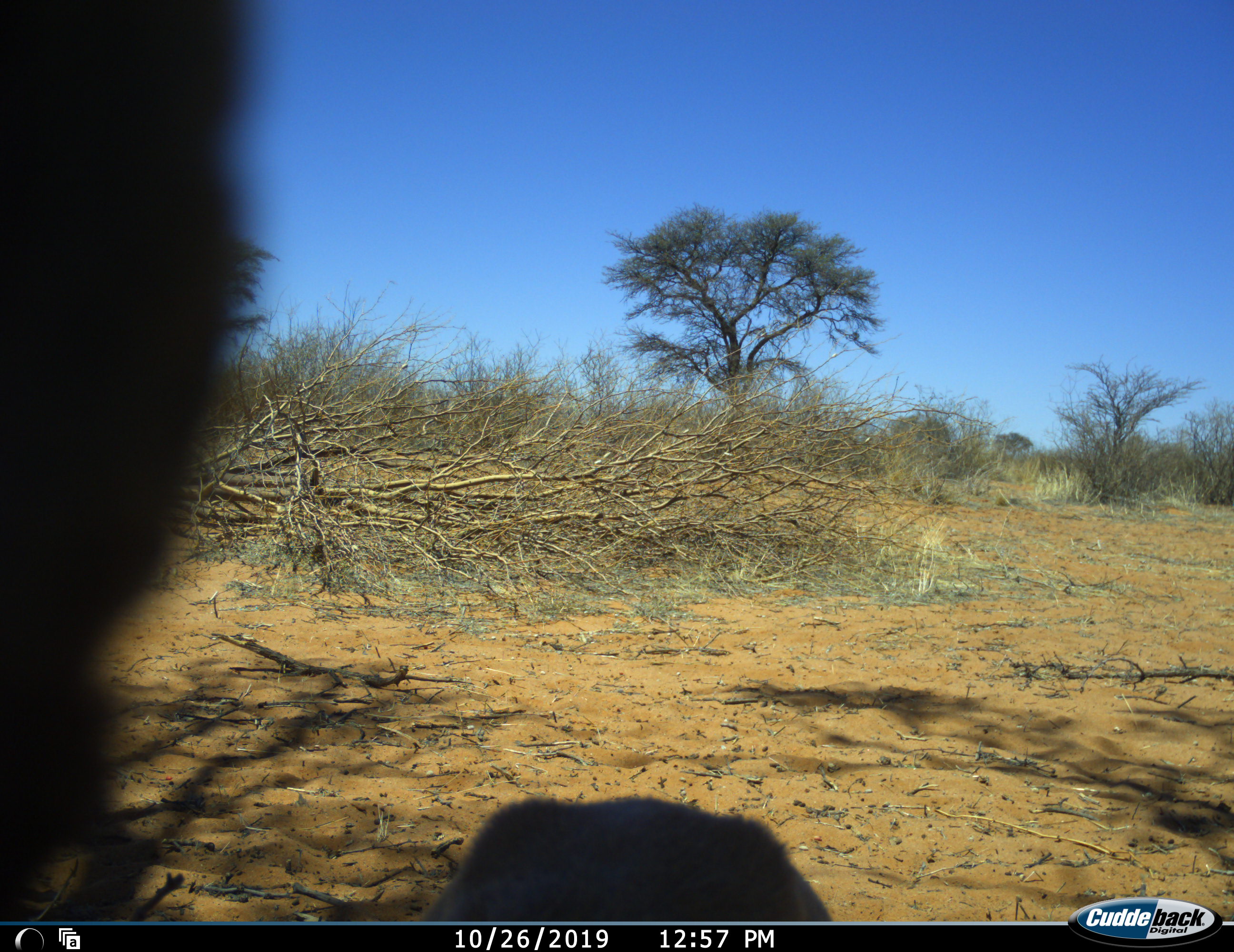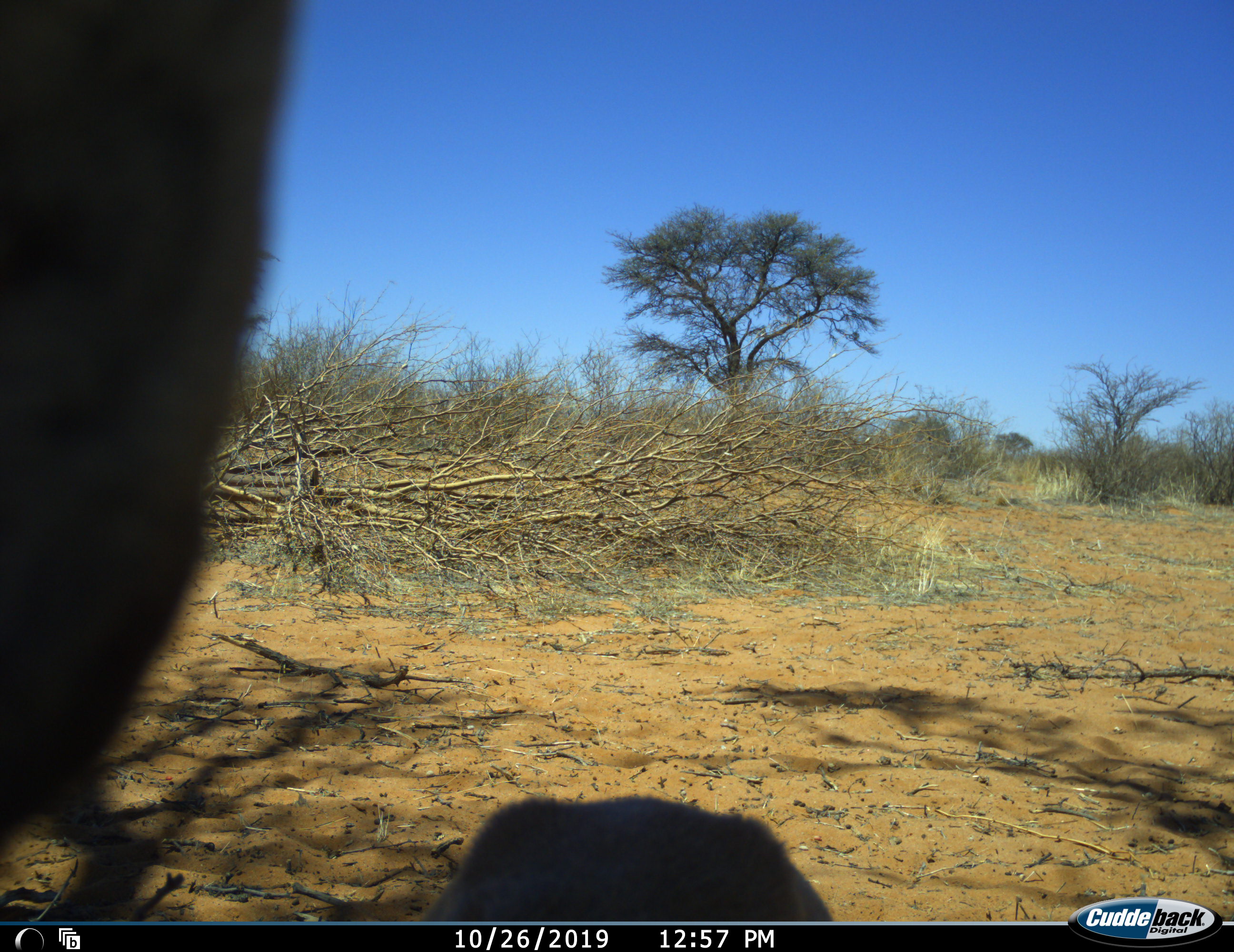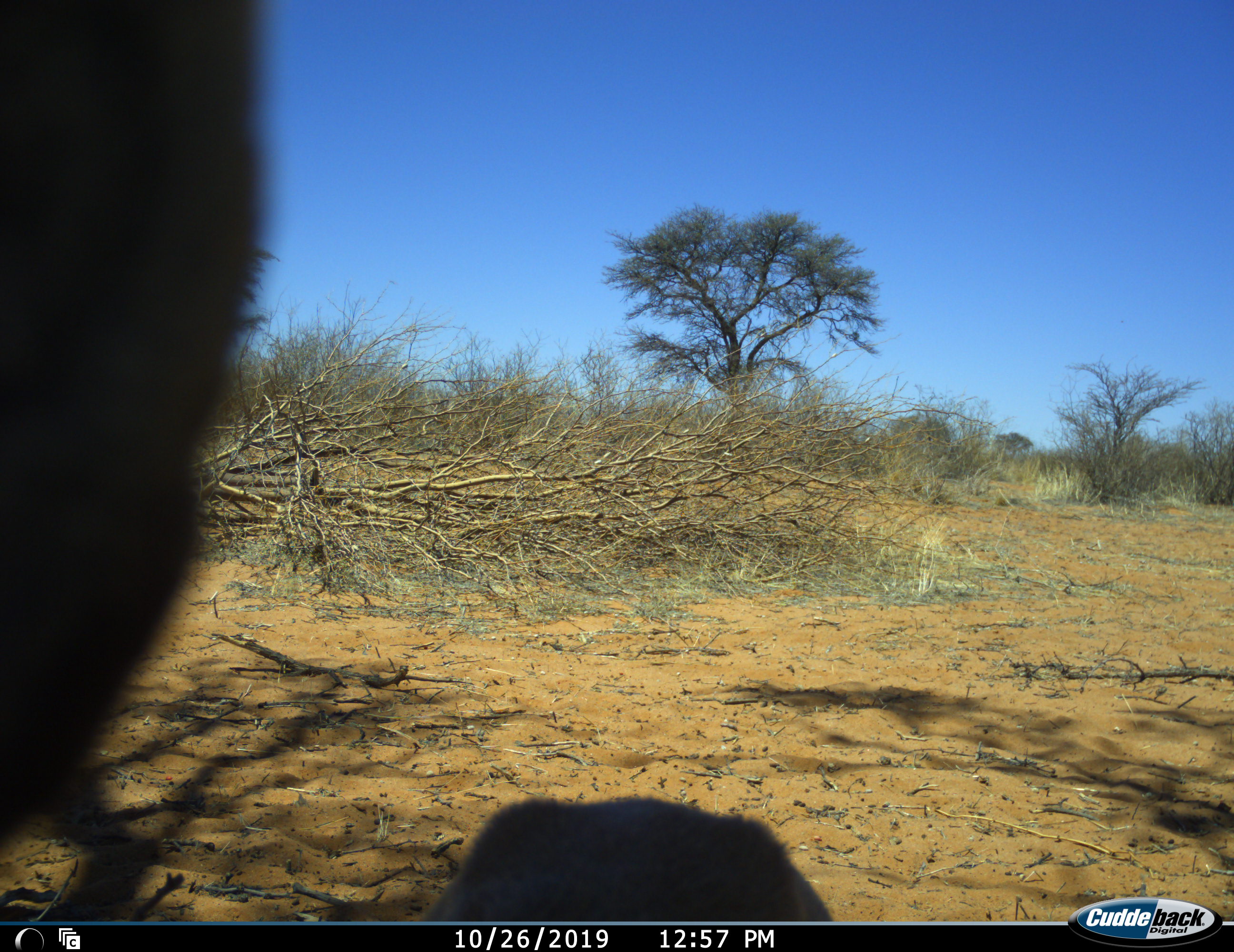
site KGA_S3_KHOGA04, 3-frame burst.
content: unidentified animal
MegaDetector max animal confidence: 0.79